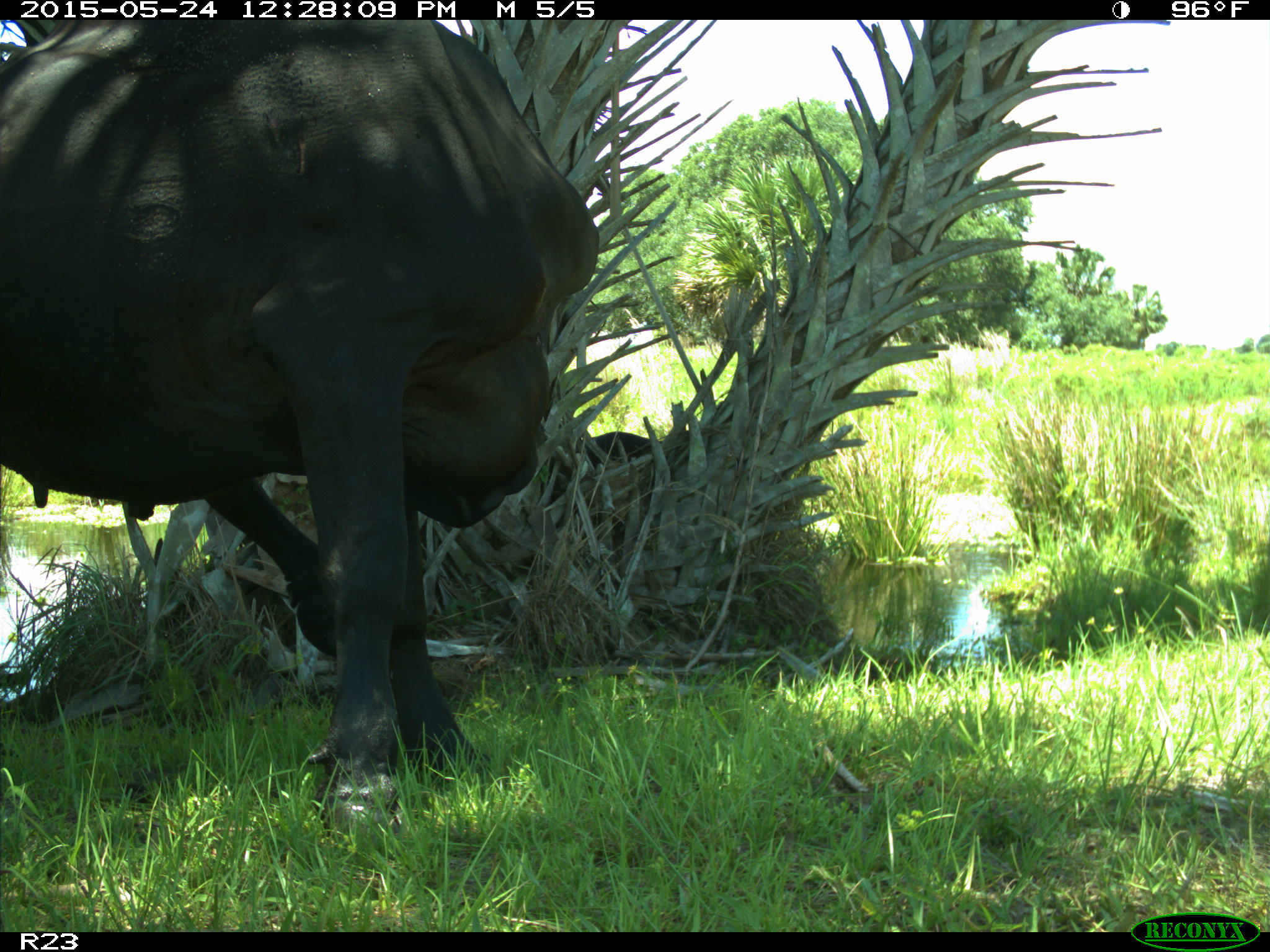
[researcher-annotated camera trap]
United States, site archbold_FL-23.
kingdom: Animalia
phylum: Chordata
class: Mammalia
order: Artiodactyla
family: Bovidae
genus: Bos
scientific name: Bos taurus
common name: domestic cow